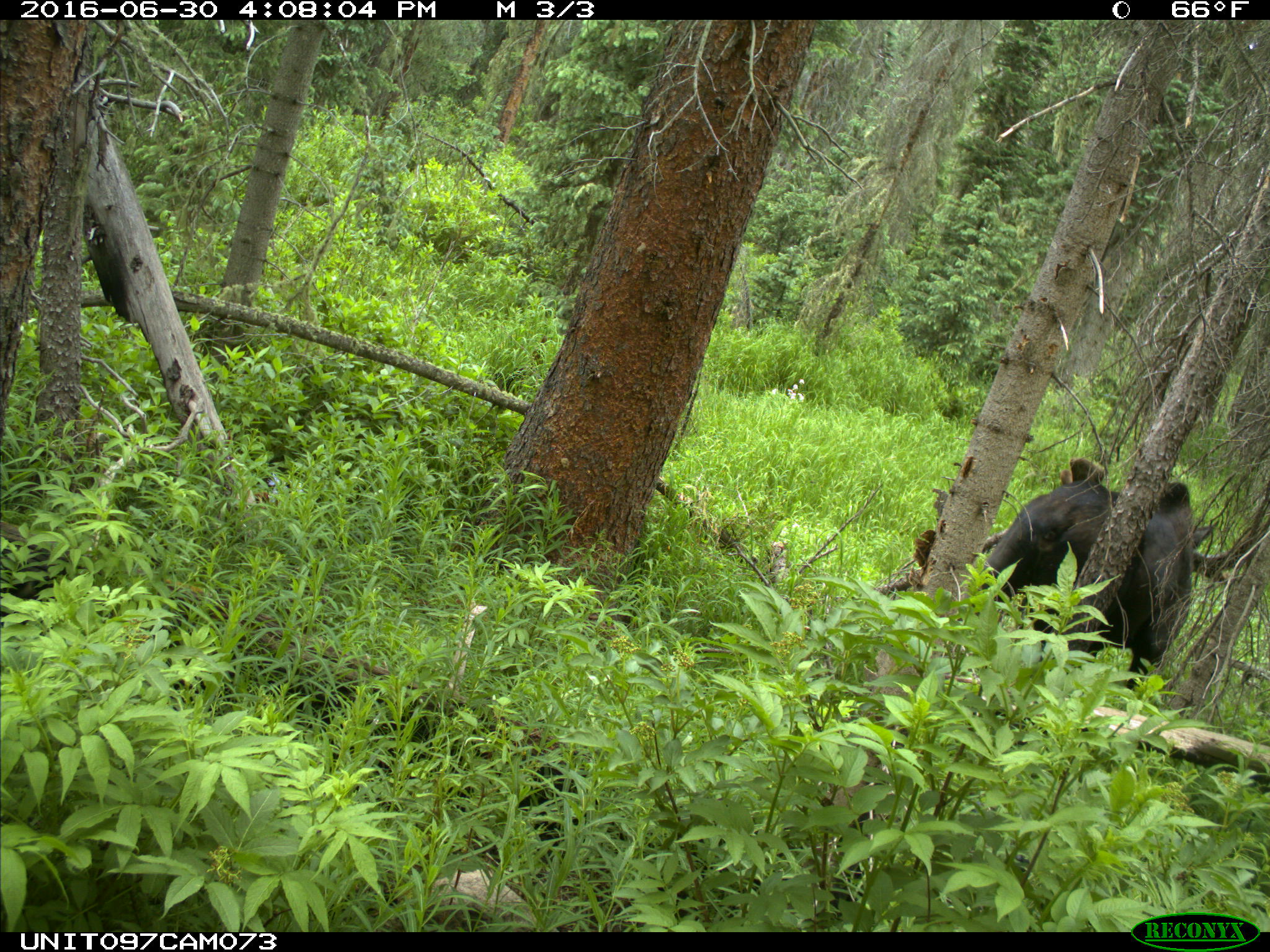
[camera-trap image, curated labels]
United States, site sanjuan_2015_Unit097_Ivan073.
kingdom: Animalia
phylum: Chordata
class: Mammalia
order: Artiodactyla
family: Cervidae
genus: Alces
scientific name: Alces alces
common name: moose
Alces alces (moose).